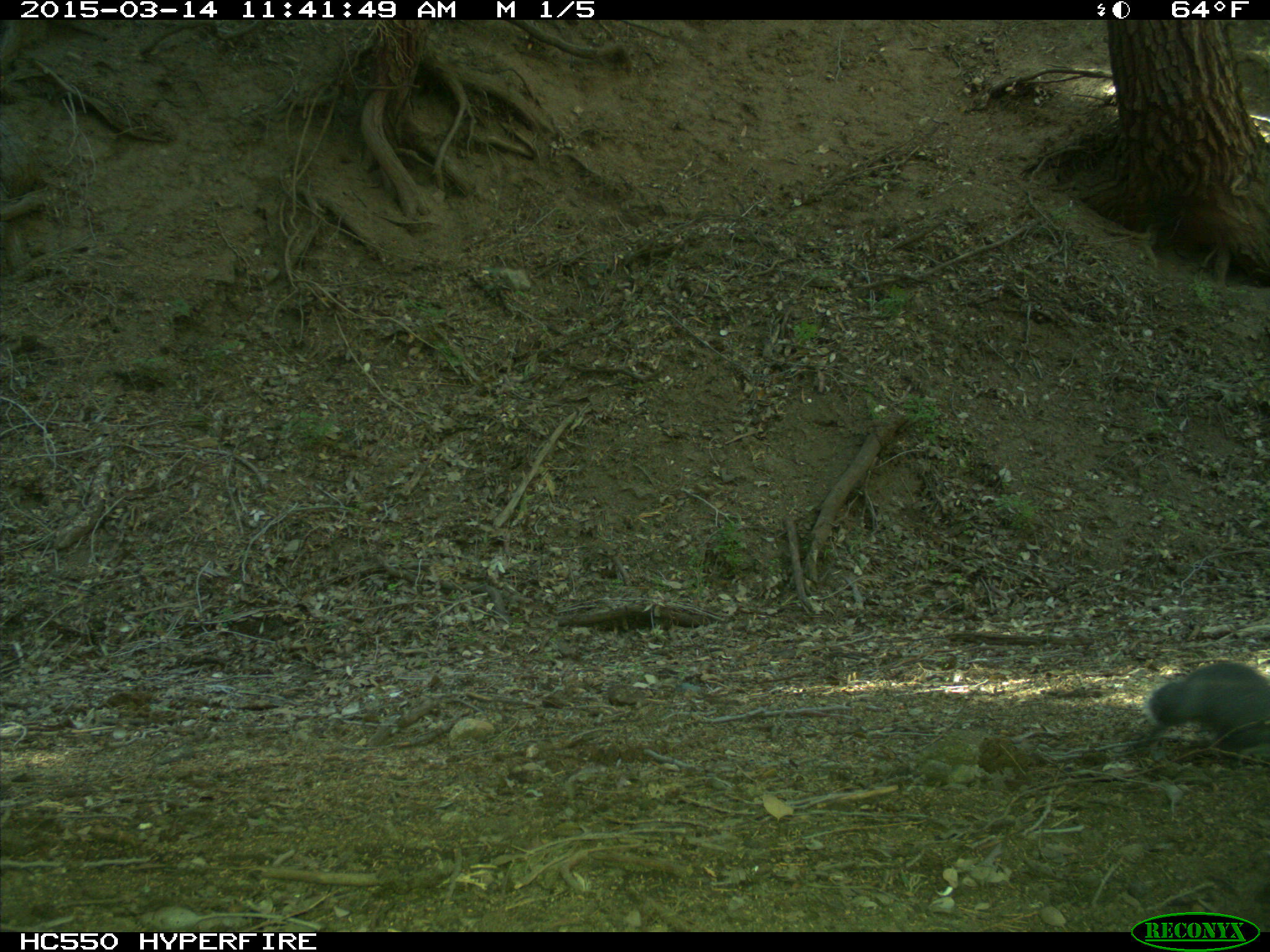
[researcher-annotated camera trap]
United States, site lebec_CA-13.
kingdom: Animalia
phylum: Chordata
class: Mammalia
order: Rodentia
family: Sciuridae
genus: Sciurus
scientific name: Sciurus carolinensis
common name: eastern gray squirrel